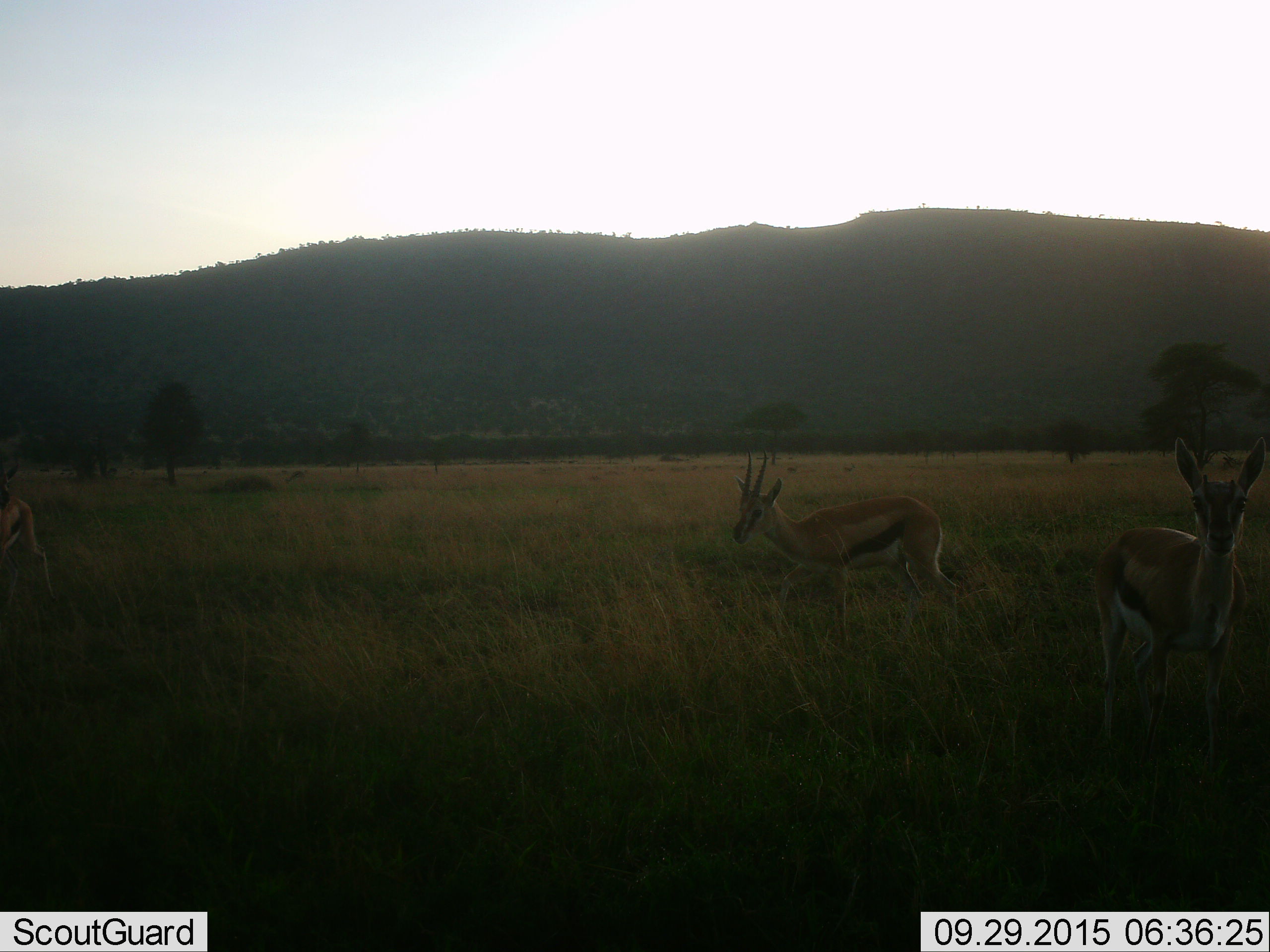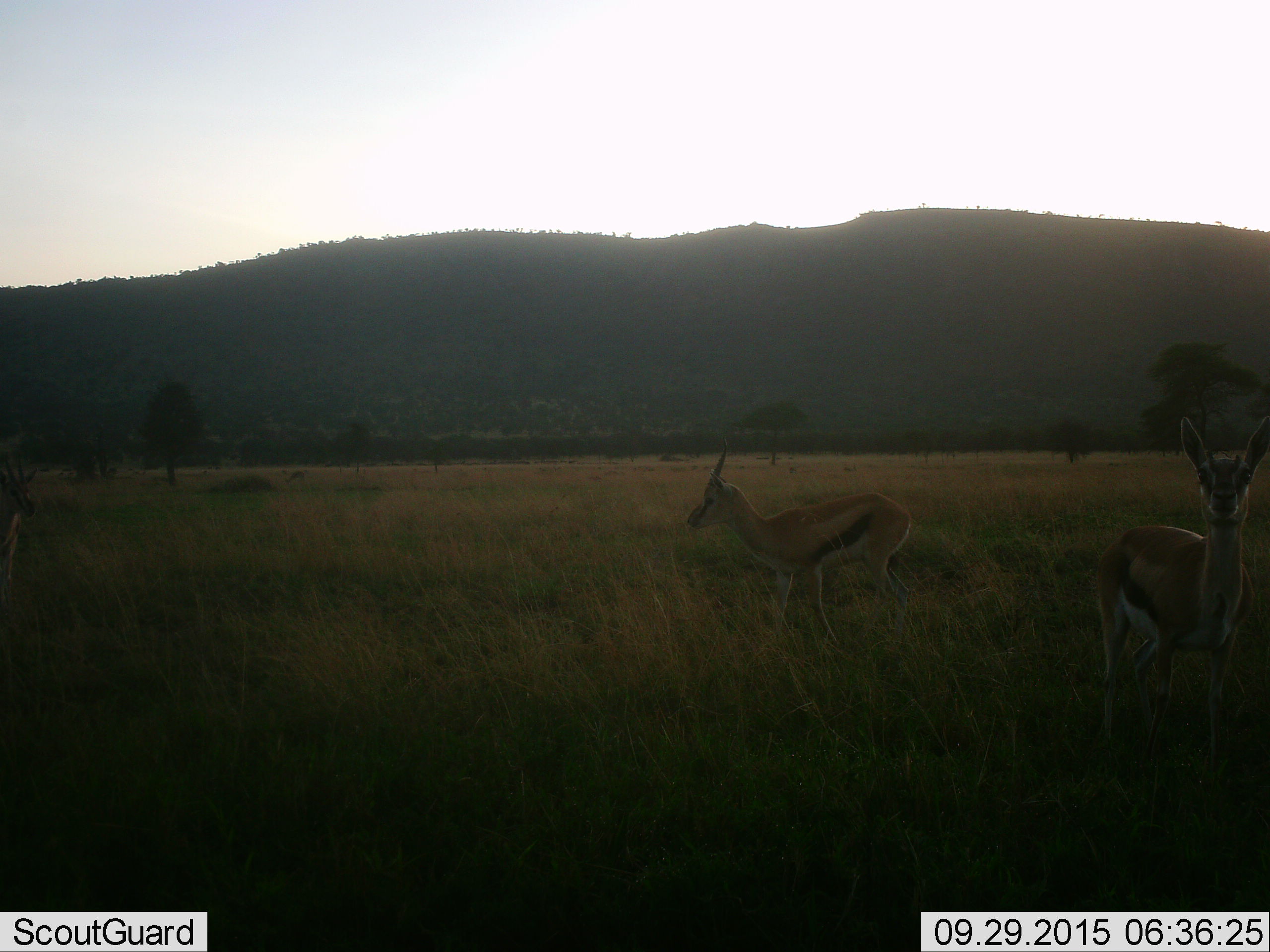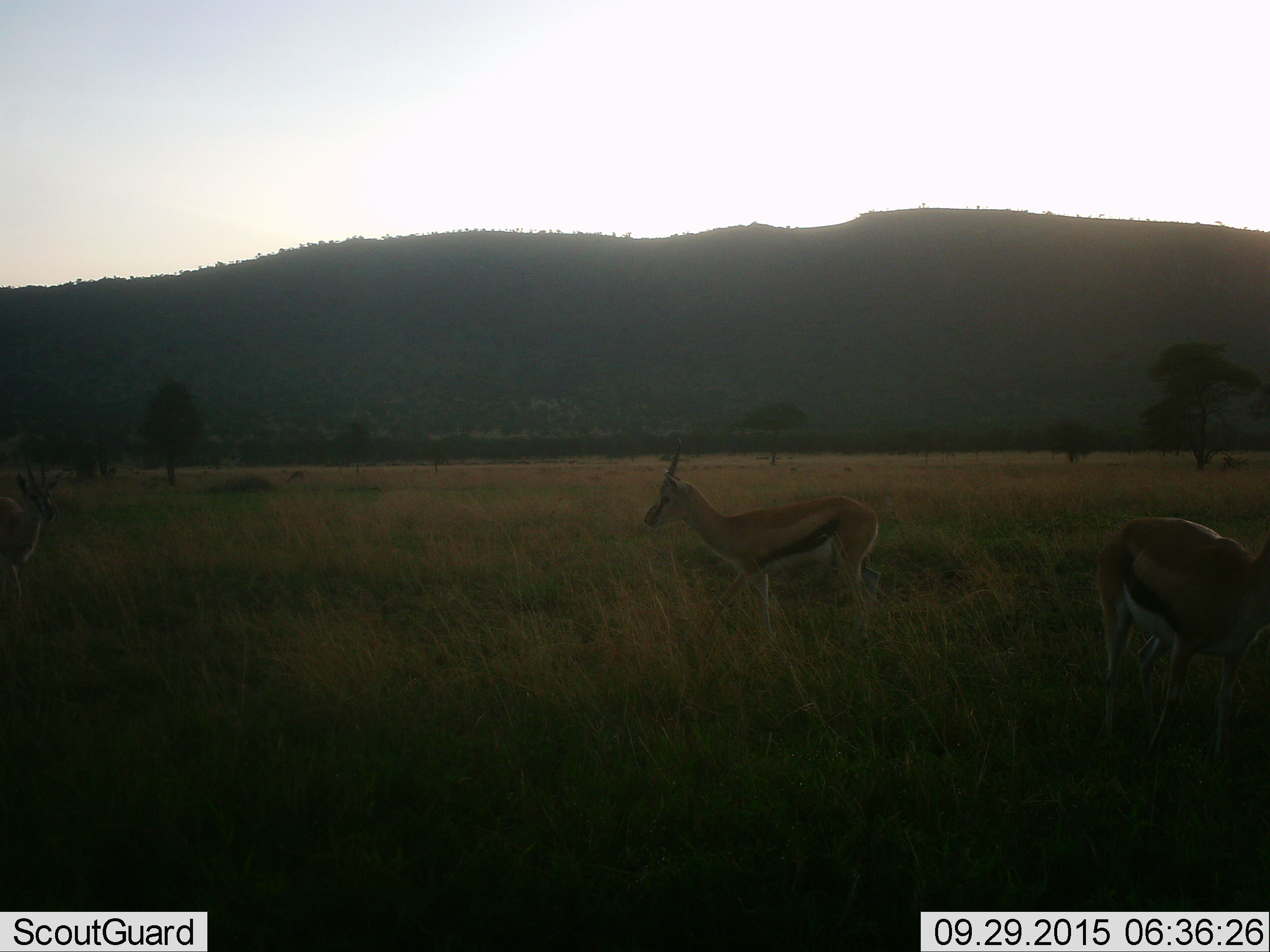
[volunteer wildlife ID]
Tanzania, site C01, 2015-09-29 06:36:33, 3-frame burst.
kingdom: Animalia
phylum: Chordata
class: Mammalia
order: Artiodactyla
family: Bovidae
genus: Eudorcas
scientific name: Eudorcas thomsonii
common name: thomson's gazelle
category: gazellethomsons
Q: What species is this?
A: Gazellethomsons (thomson's gazelle) (Eudorcas thomsonii).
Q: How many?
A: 3.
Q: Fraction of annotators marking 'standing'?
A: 74%.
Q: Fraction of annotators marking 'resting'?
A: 0%.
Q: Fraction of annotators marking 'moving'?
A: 58%.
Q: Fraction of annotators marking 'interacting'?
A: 0%.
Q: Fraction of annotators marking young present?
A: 11%.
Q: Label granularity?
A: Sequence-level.